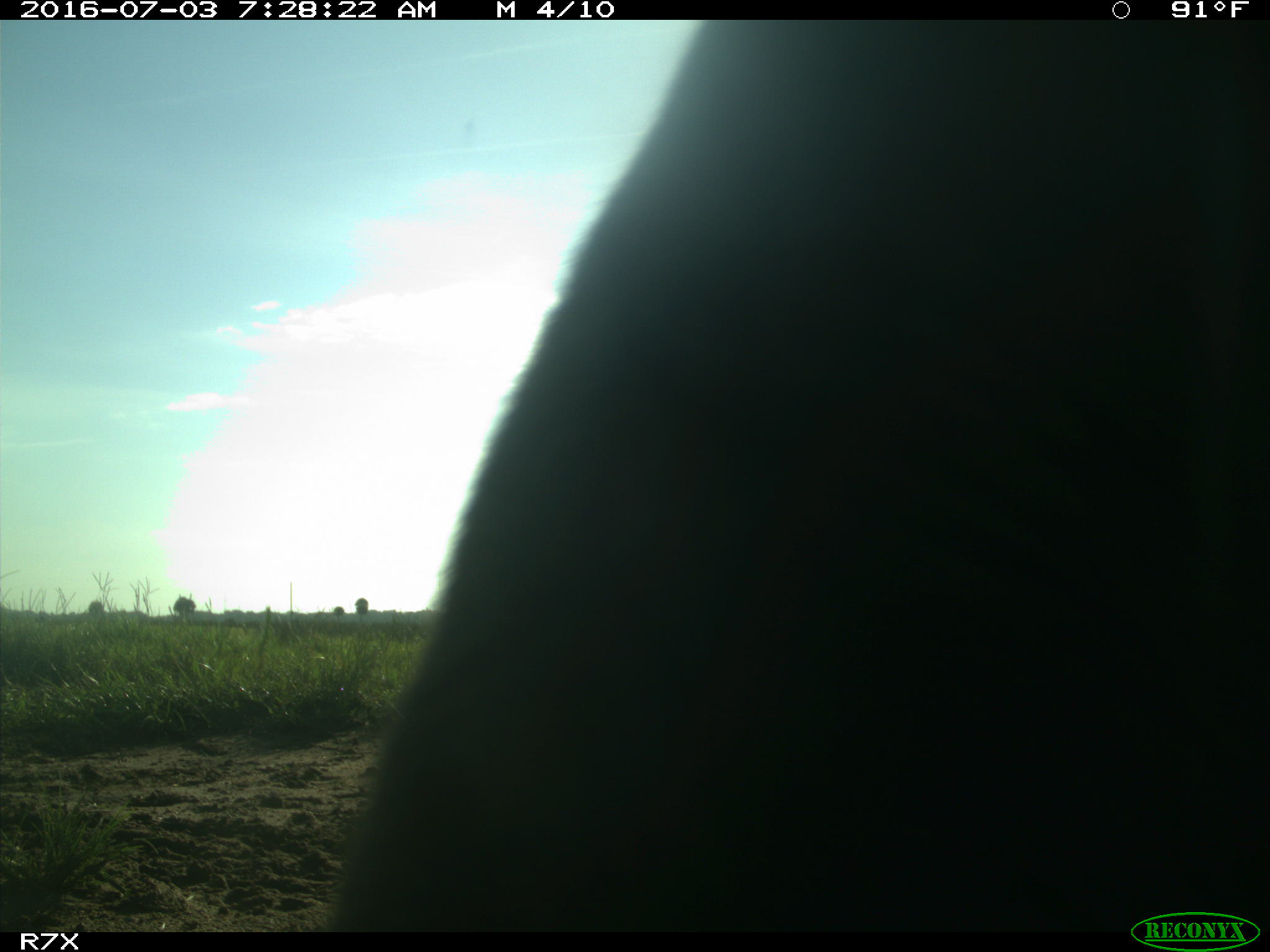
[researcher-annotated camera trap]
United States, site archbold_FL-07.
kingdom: Animalia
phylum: Chordata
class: Mammalia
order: Artiodactyla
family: Bovidae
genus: Bos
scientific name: Bos taurus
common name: domestic cow